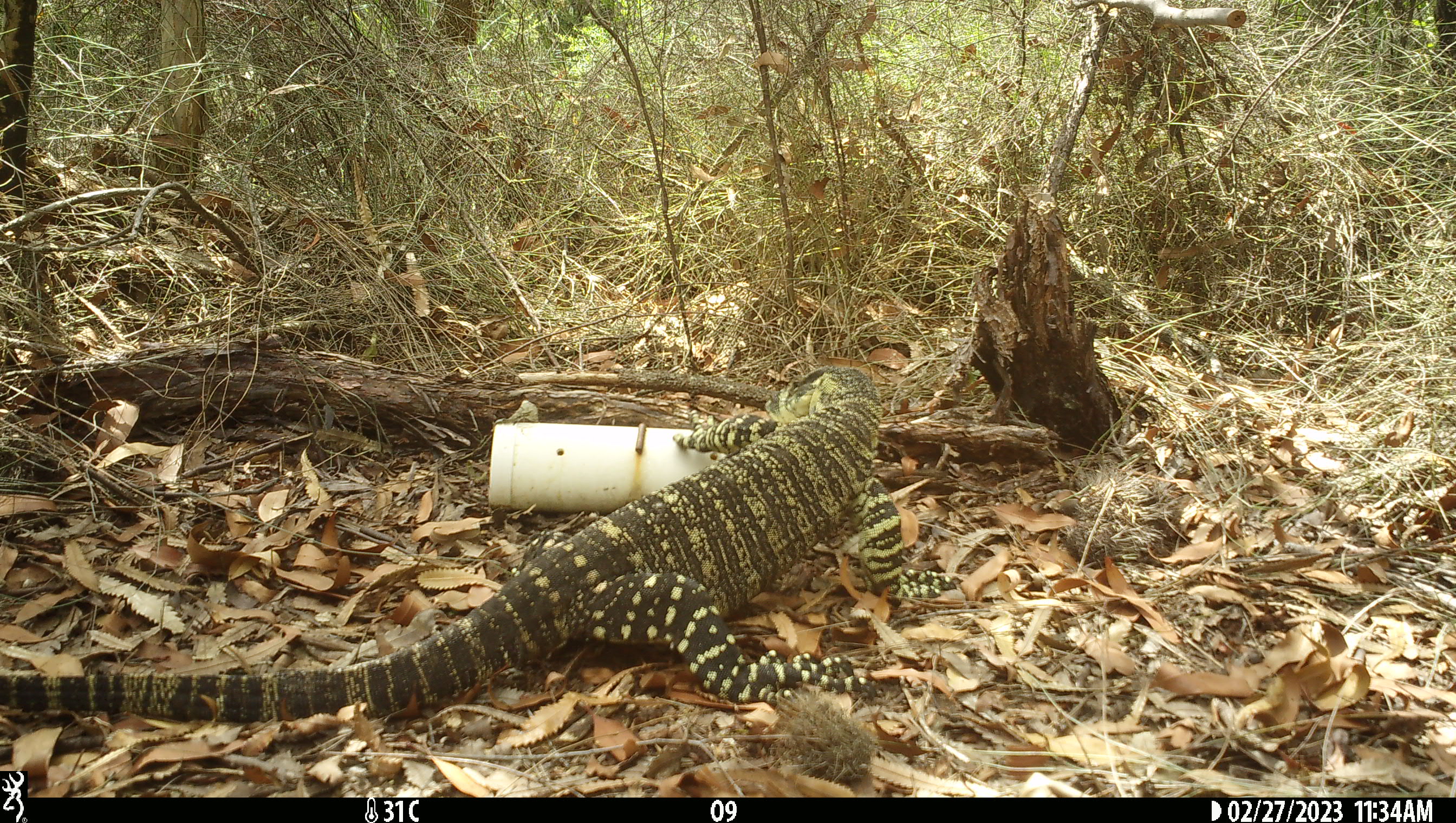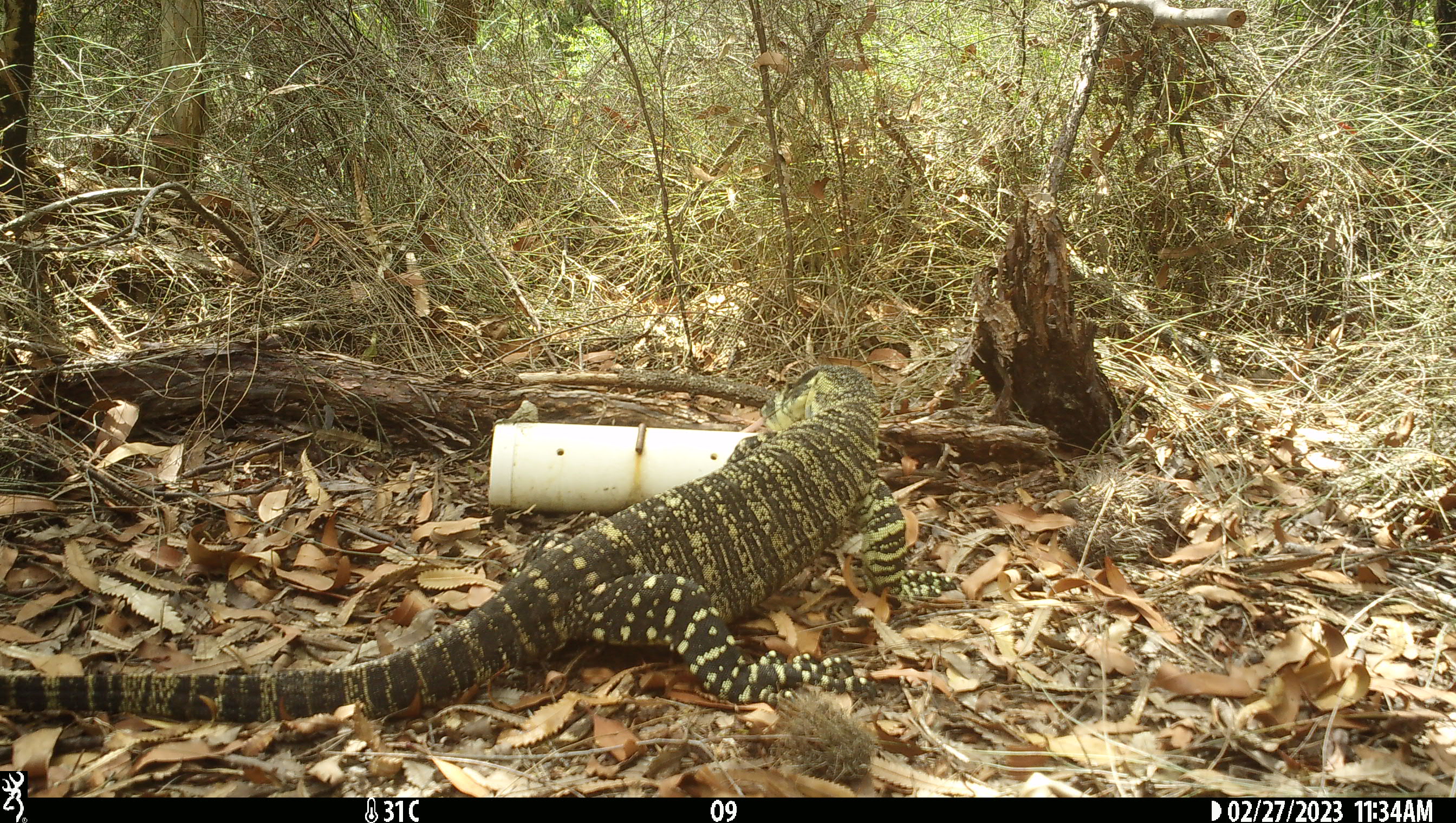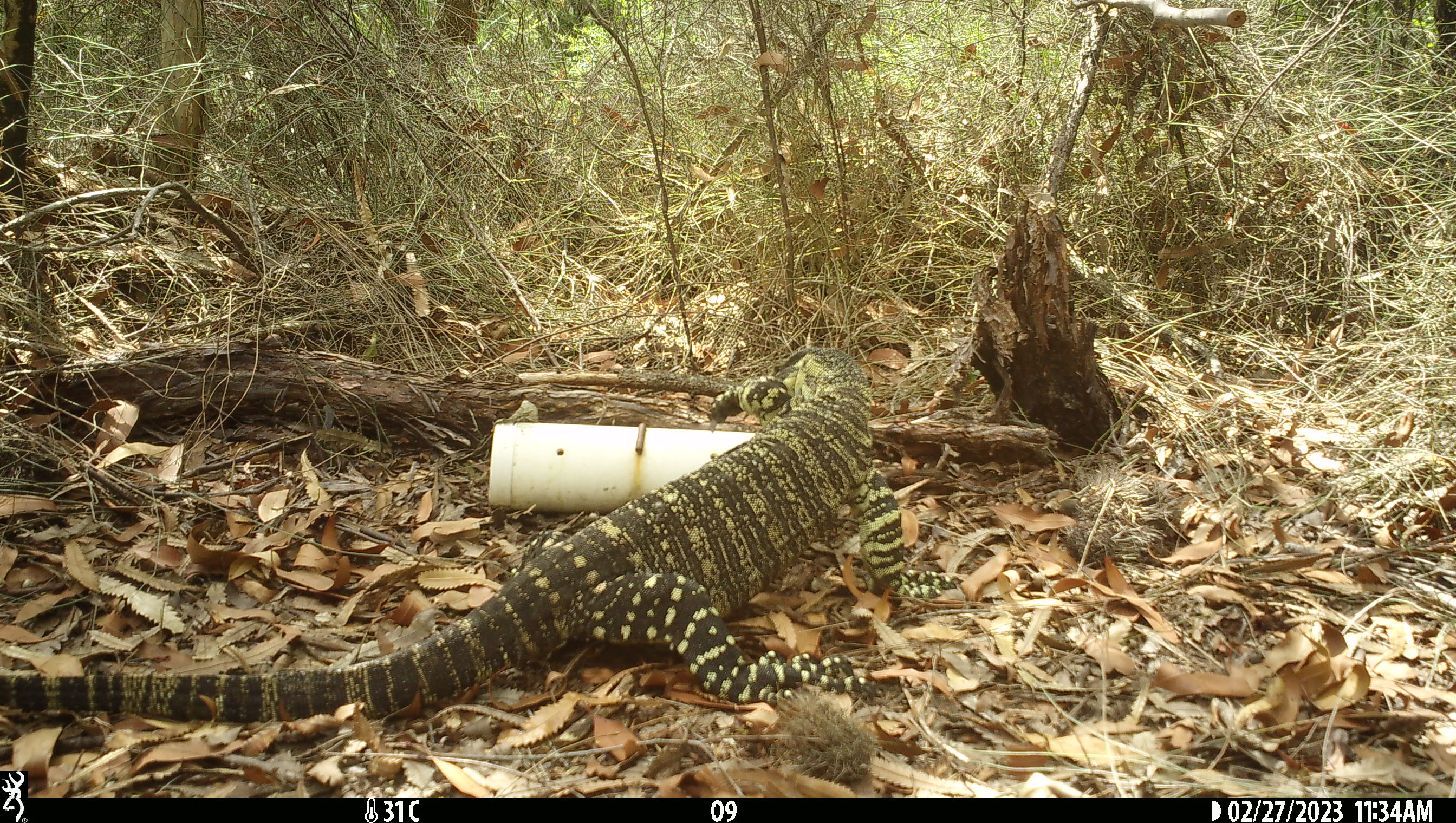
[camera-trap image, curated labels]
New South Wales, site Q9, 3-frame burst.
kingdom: Animalia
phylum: Chordata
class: Reptilia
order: Squamata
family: Varanidae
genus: Varanus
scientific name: Varanus varius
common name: lace monitor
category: goanna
Goanna (lace monitor) (Varanus varius).